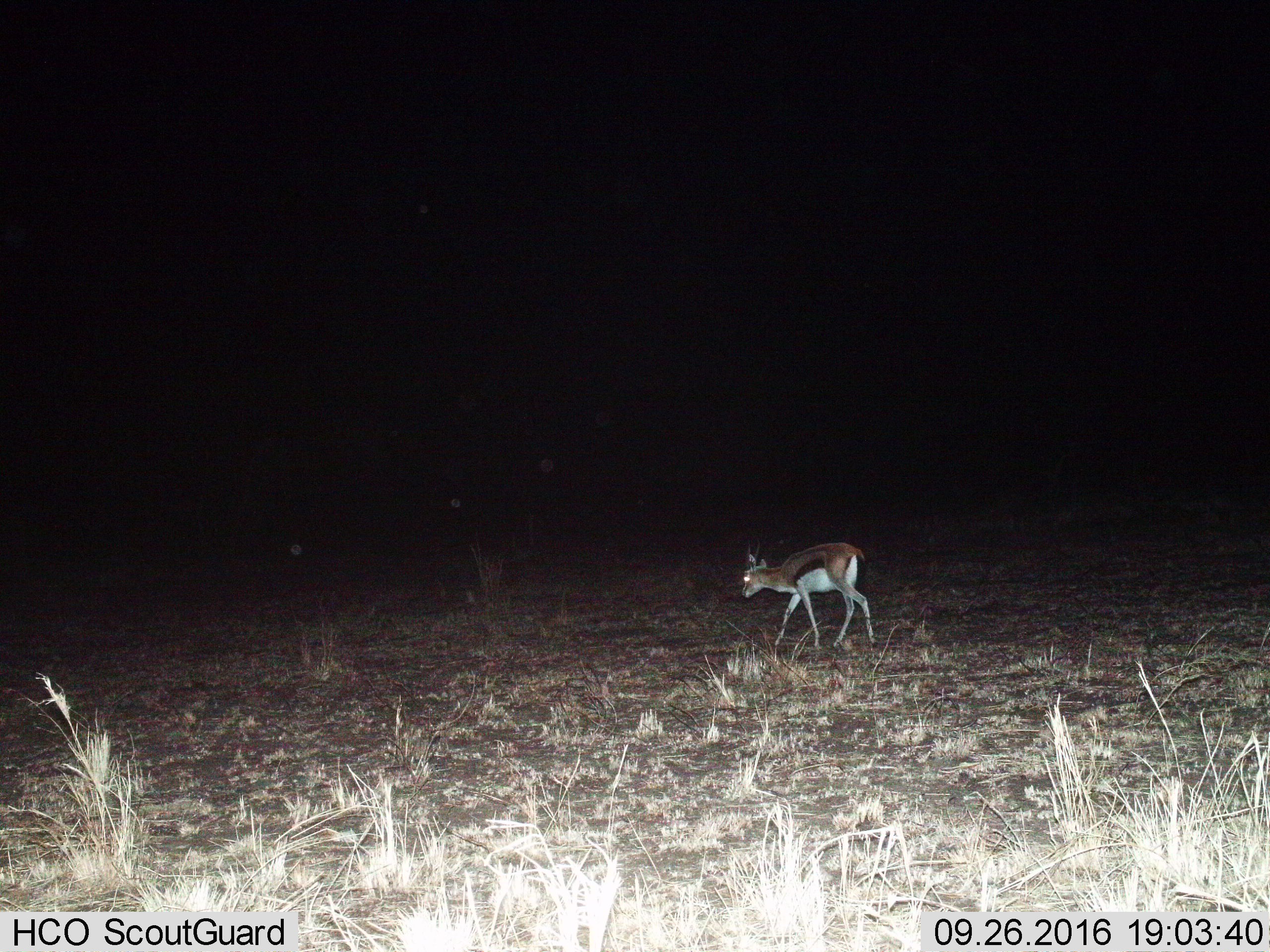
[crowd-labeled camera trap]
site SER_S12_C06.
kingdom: Animalia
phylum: Chordata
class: Mammalia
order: Artiodactyla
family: Bovidae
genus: Eudorcas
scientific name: Eudorcas thomsonii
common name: thomson's gazelle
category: gazellethomsons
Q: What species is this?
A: Gazellethomsons (thomson's gazelle) (Eudorcas thomsonii).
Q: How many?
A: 1.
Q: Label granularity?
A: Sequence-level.